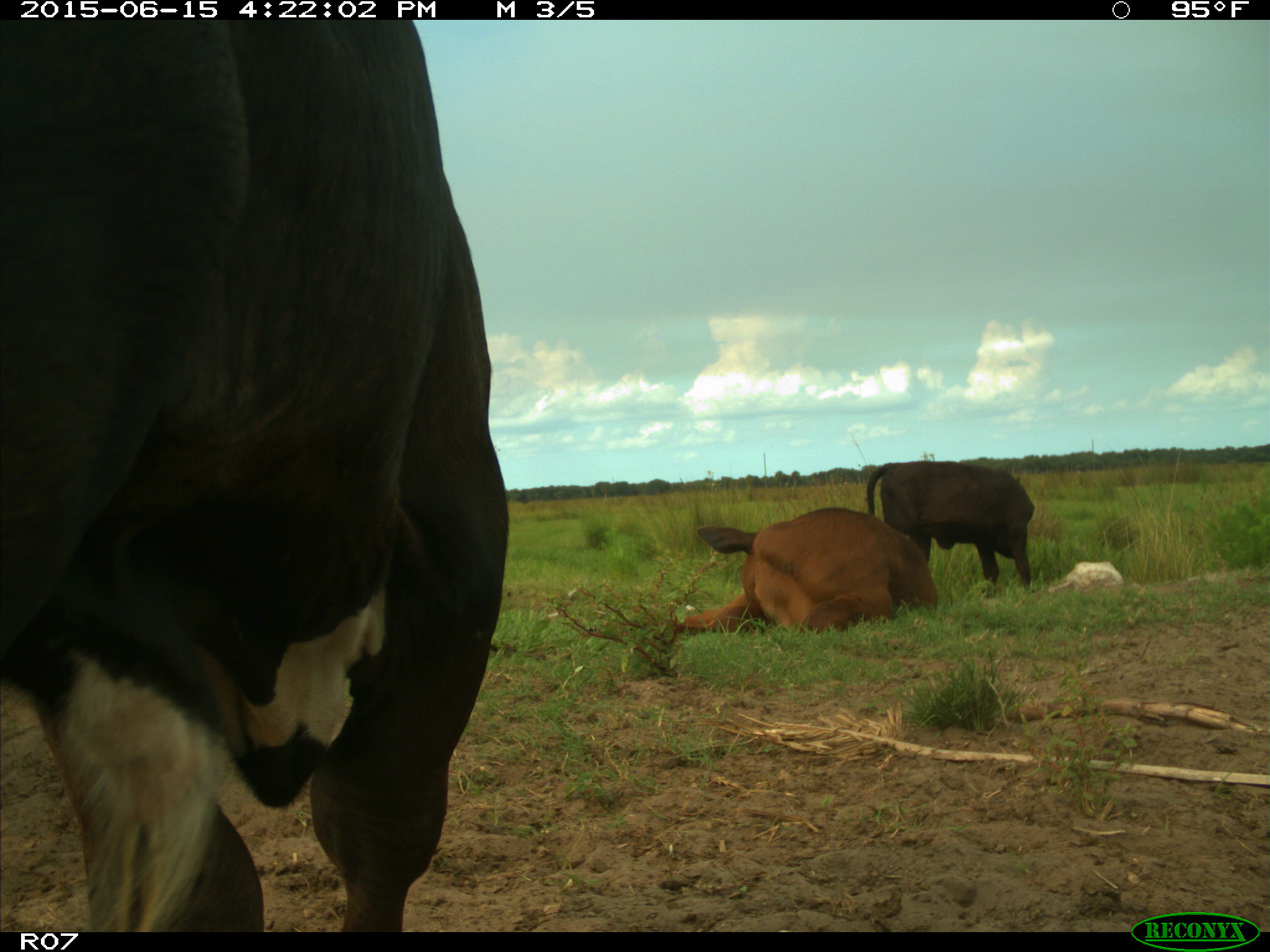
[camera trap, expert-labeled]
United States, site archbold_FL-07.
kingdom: Animalia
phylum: Chordata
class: Mammalia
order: Artiodactyla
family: Bovidae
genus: Bos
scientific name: Bos taurus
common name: domestic cow